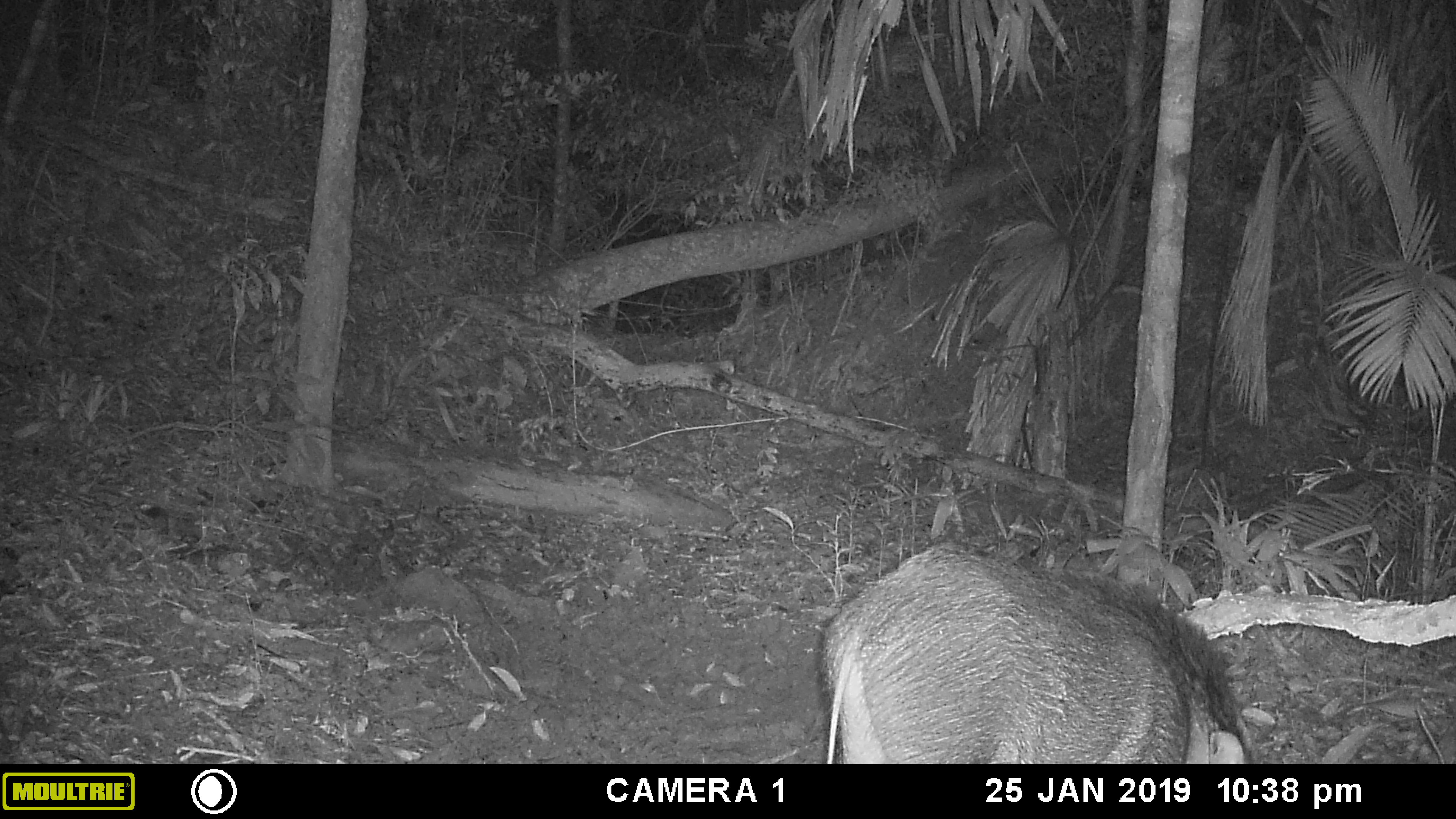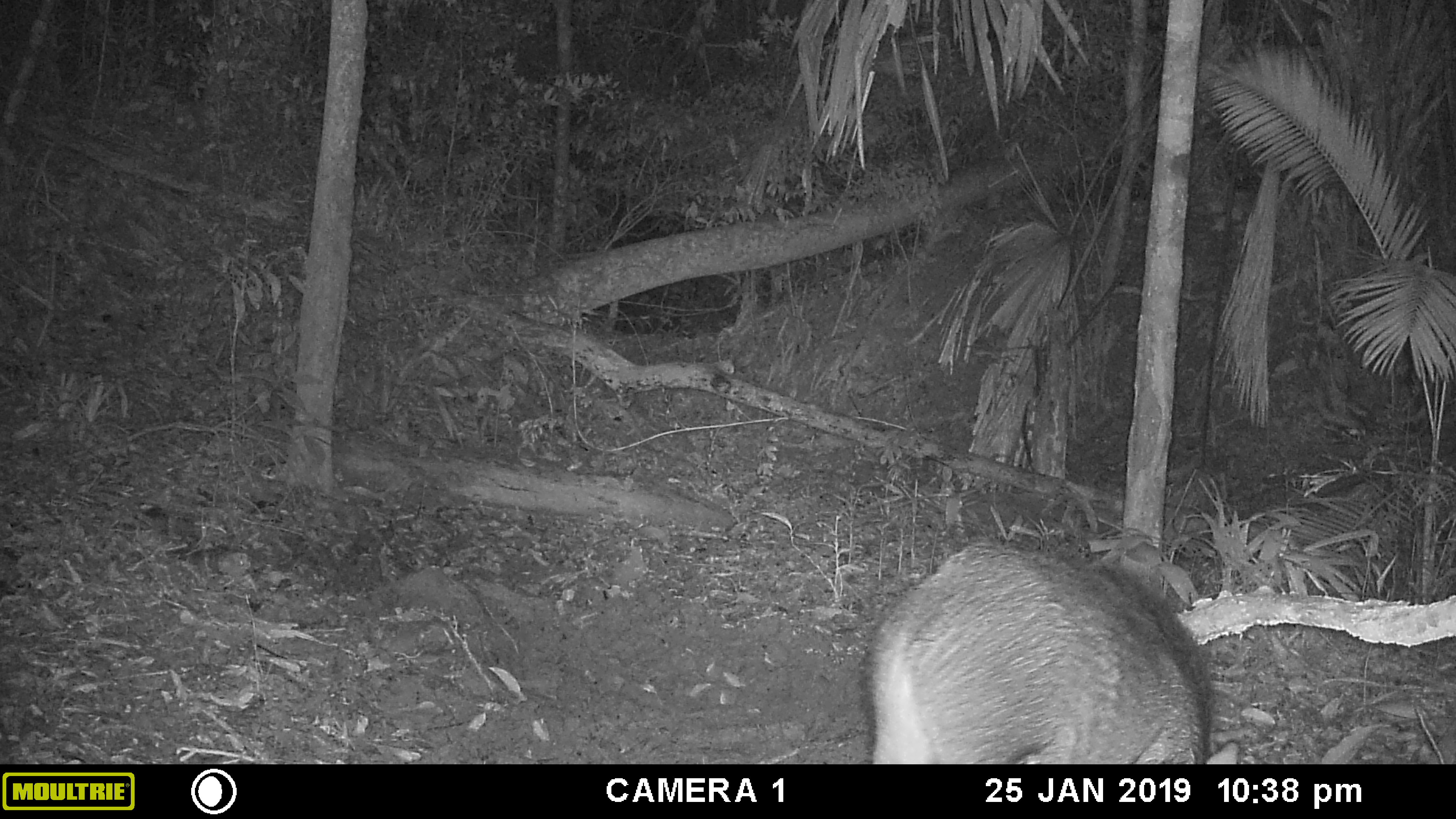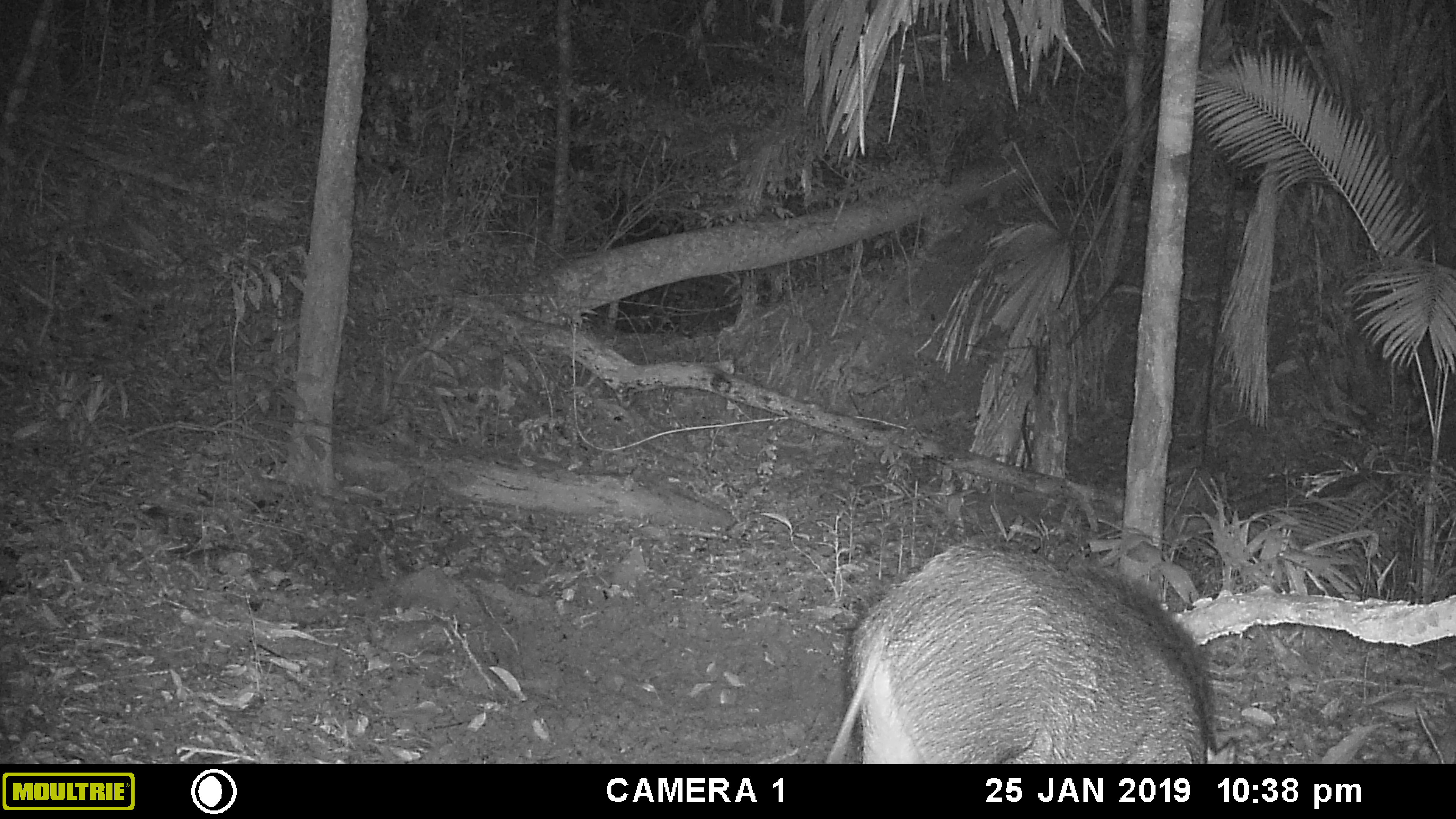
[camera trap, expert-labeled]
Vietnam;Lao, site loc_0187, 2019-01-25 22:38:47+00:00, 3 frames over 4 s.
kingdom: Animalia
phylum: Chordata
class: Mammalia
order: Artiodactyla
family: Suidae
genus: Sus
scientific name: Sus scrofa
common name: eurasian wild pig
Eurasian wild pig (Sus scrofa). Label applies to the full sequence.